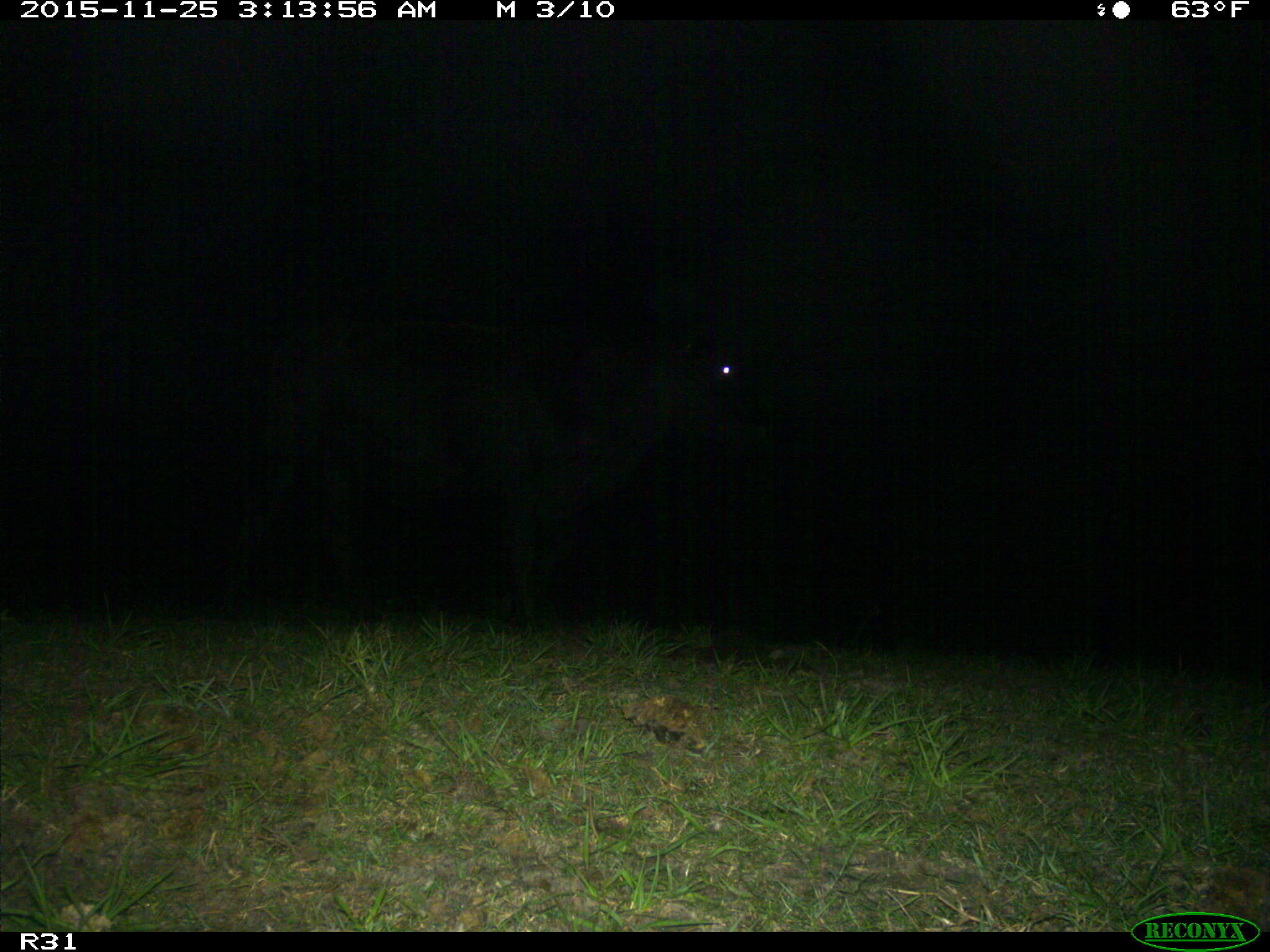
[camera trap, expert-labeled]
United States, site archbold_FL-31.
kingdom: Animalia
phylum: Chordata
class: Mammalia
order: Artiodactyla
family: Bovidae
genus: Bos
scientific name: Bos taurus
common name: domestic cow